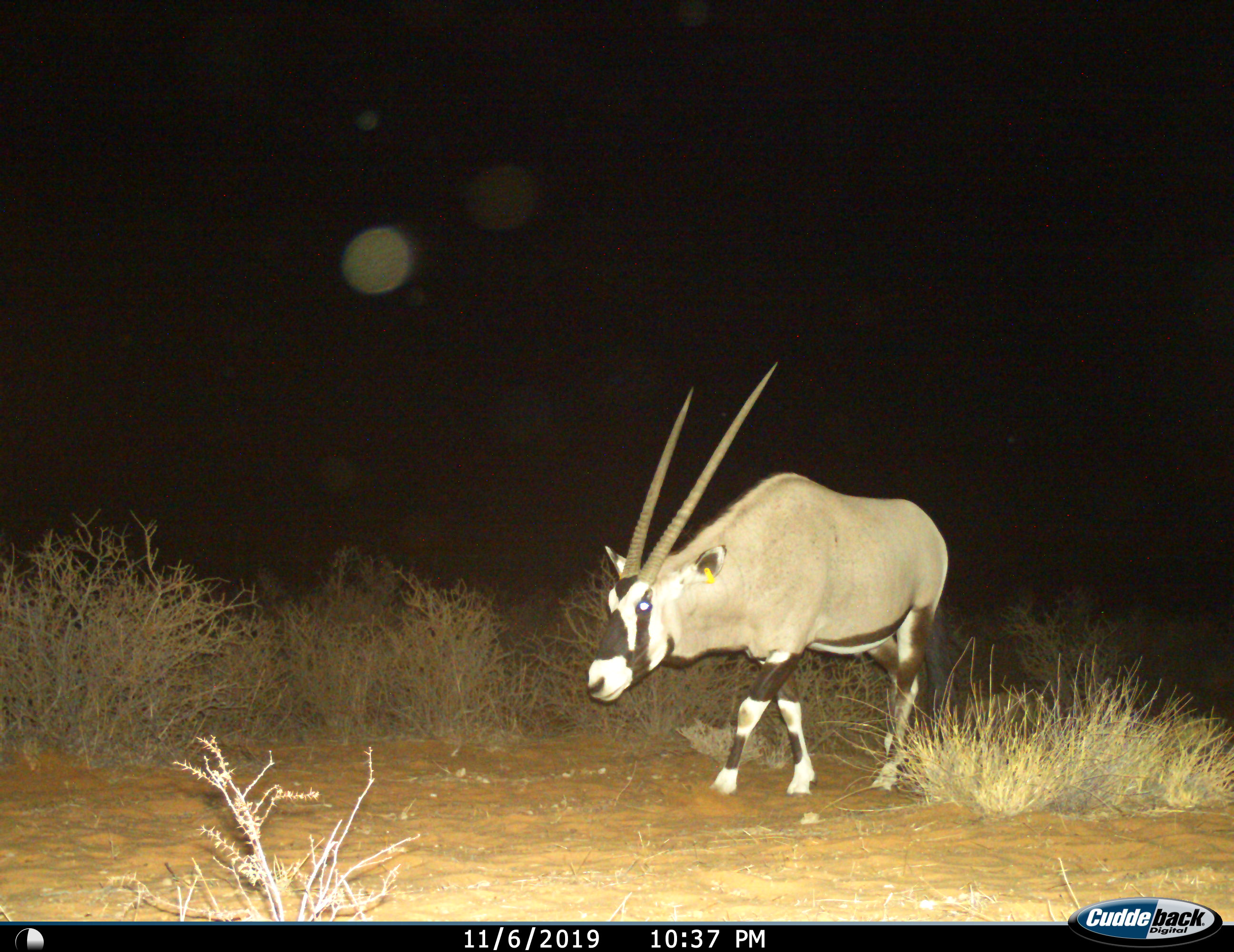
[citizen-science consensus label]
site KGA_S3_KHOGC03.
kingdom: Animalia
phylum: Chordata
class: Mammalia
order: Artiodactyla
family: Bovidae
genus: Oryx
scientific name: Oryx gazella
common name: gemsbok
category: oryx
Oryx (gemsbok) (Oryx gazella), count 1. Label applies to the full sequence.